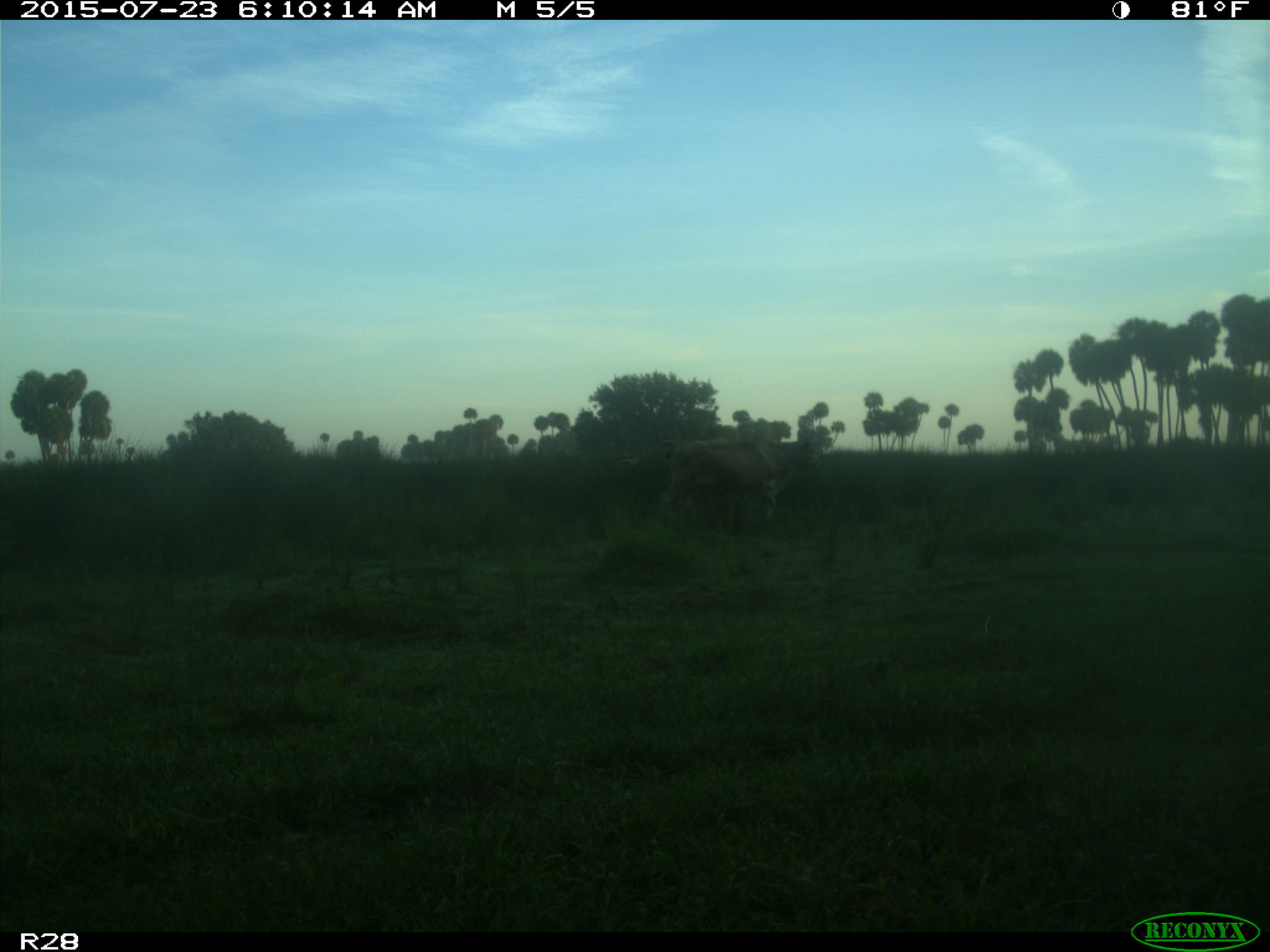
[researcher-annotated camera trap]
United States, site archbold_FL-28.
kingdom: Animalia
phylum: Chordata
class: Mammalia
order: Artiodactyla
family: Bovidae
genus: Bos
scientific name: Bos taurus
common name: domestic cow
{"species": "Bos taurus (domestic cow)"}